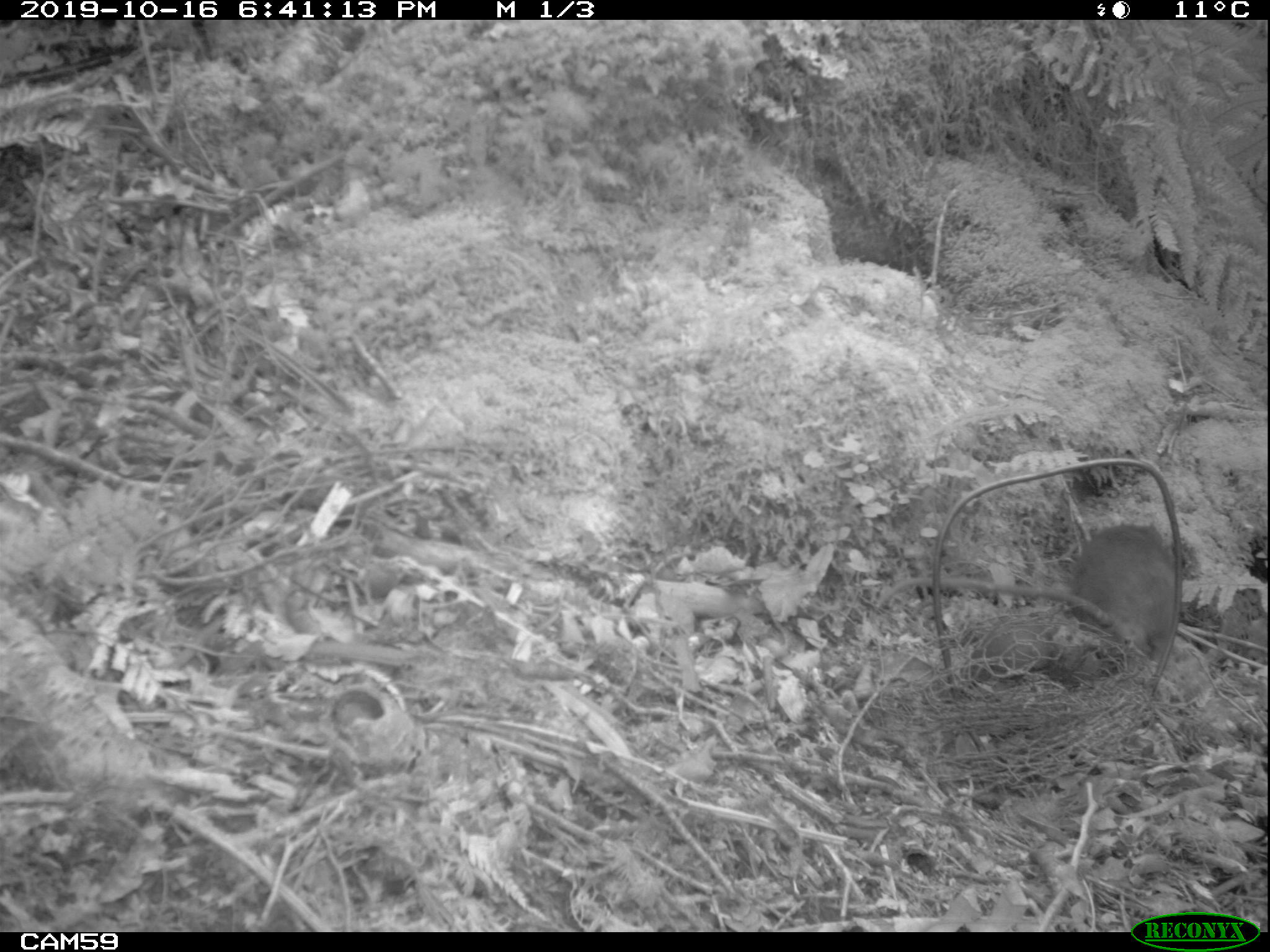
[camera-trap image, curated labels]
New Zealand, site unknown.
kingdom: Animalia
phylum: Chordata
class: Mammalia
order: Rodentia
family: Muridae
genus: Rattus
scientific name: Rattus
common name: rat